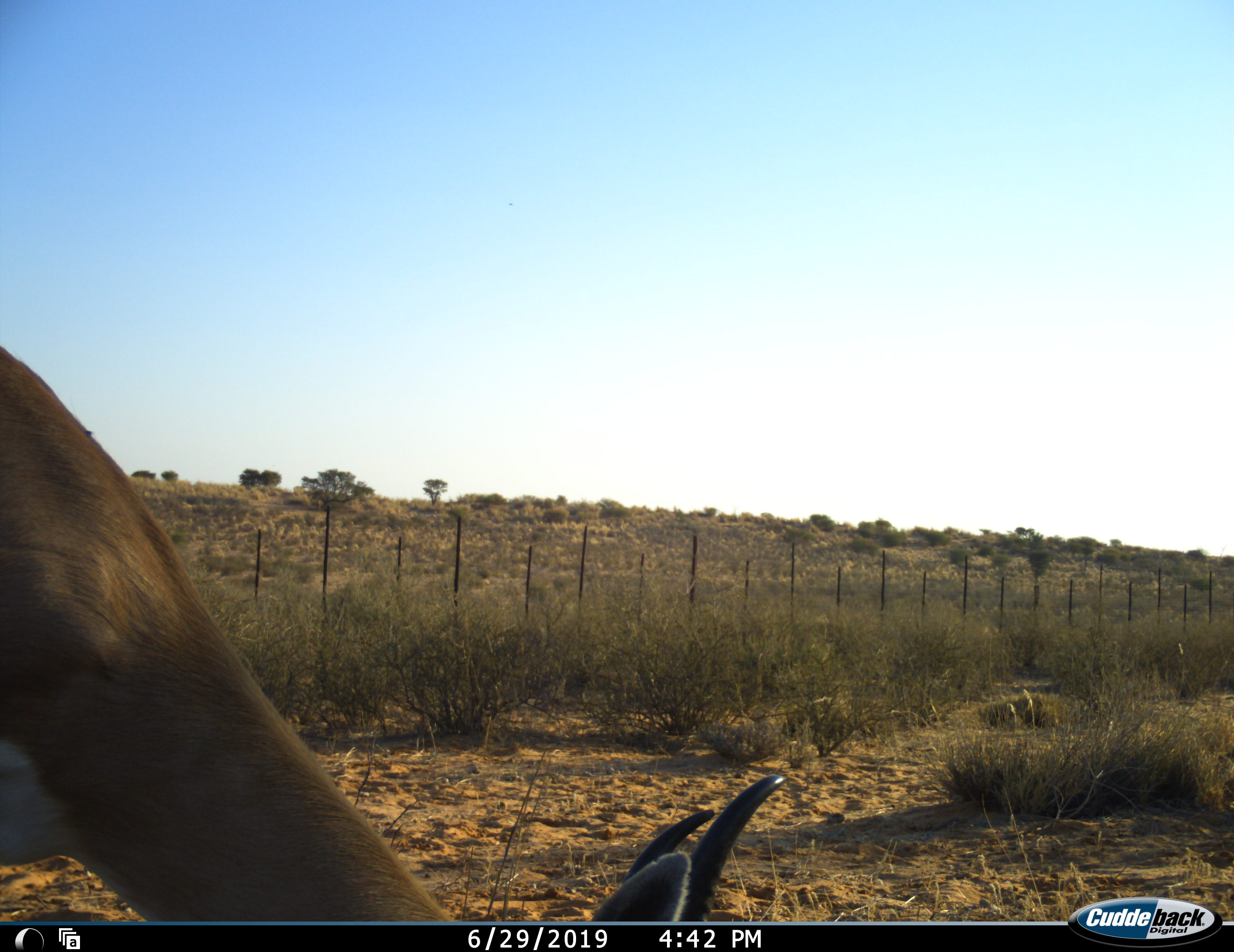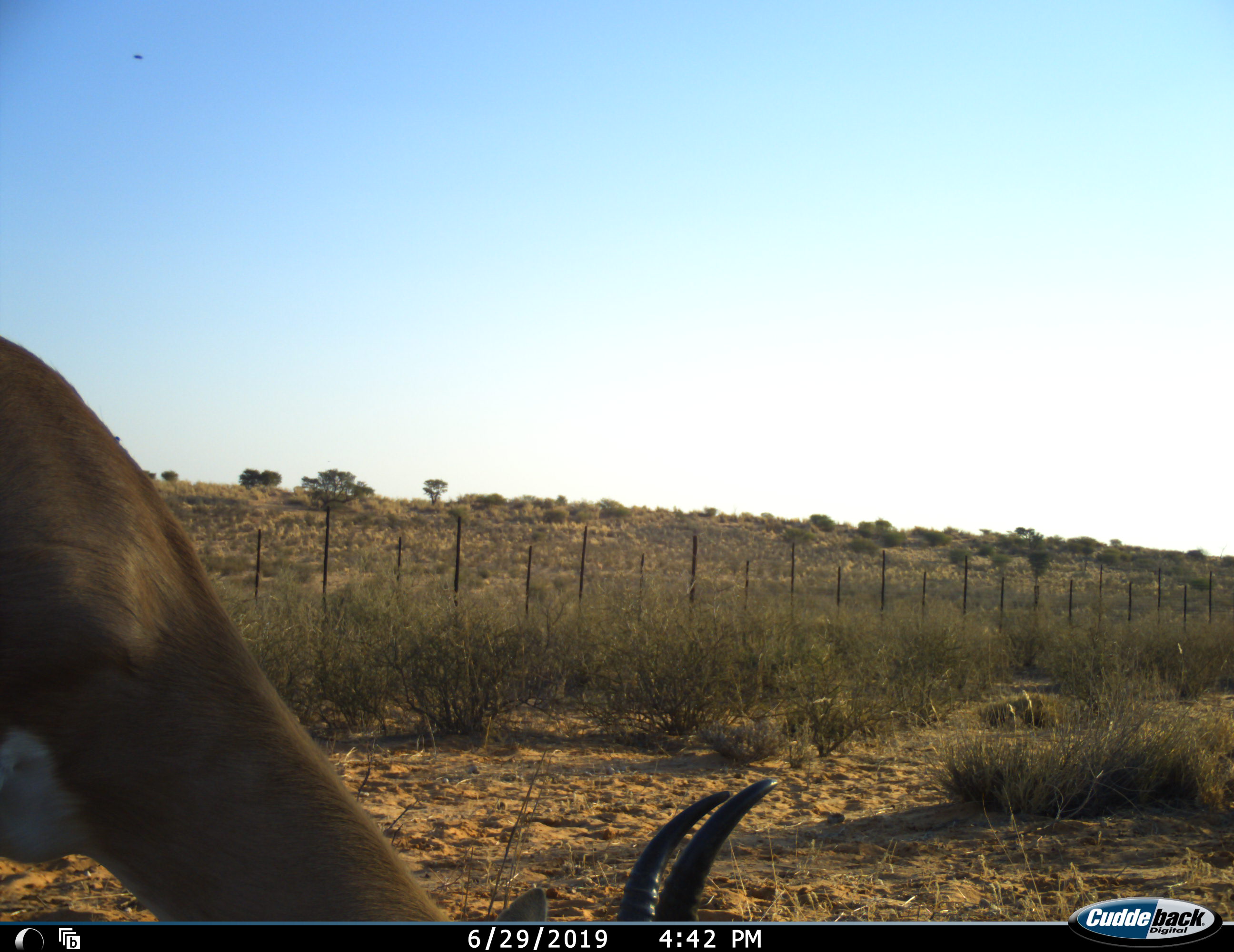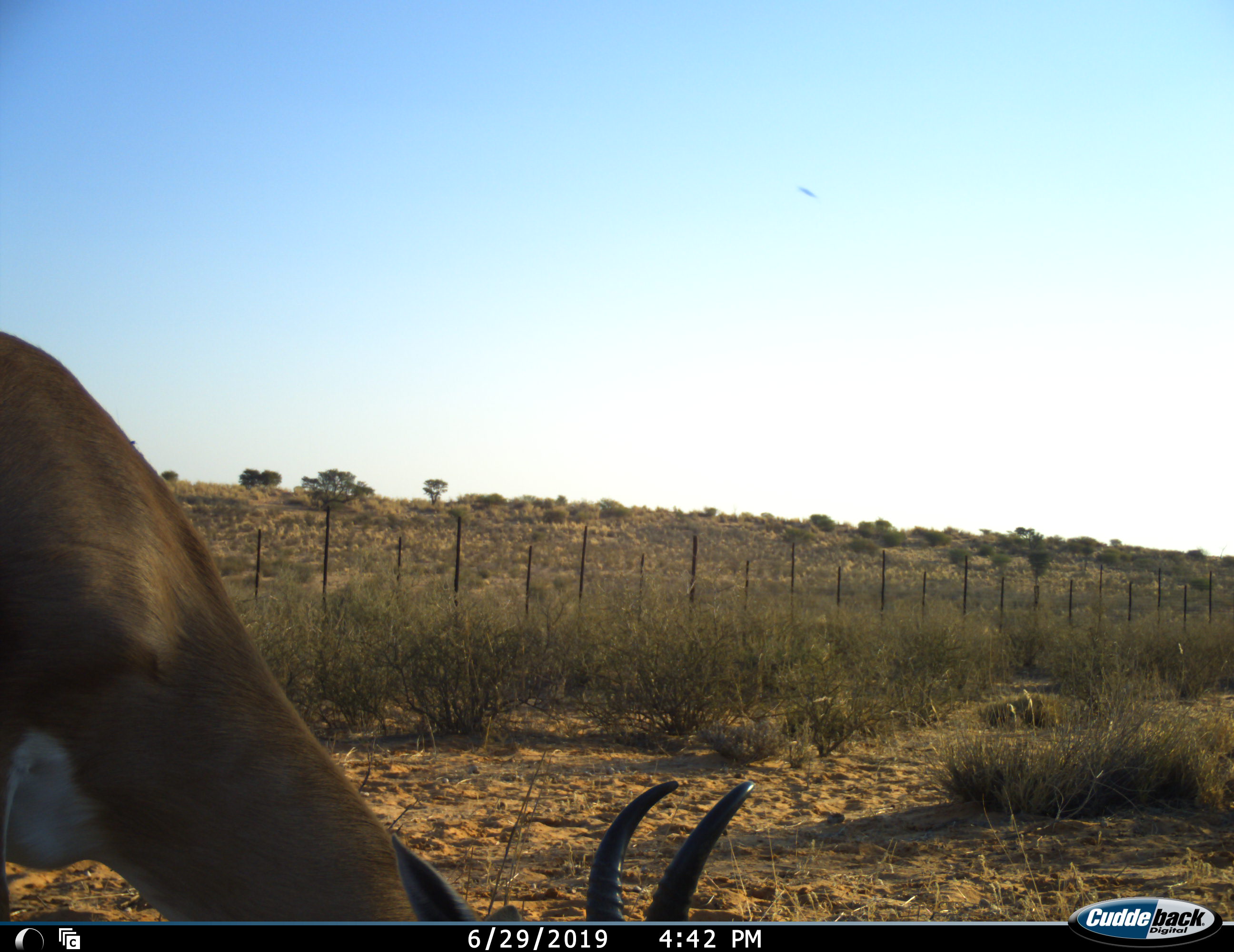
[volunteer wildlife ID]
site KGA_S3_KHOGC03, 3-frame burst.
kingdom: Animalia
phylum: Chordata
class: Mammalia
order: Artiodactyla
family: Bovidae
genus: Antidorcas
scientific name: Antidorcas marsupialis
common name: springbok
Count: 1.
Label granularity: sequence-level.